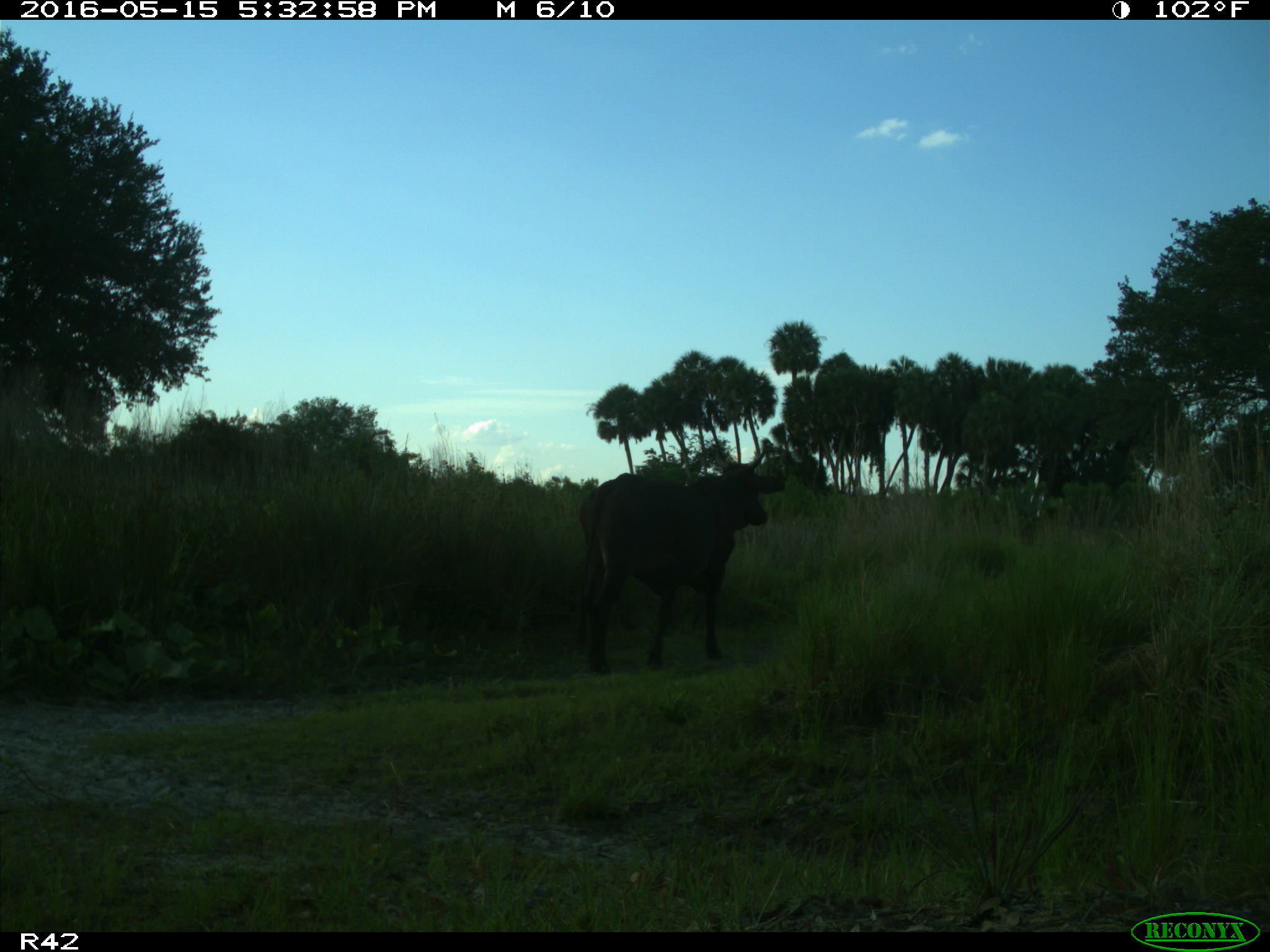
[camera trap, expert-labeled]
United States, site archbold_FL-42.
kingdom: Animalia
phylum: Chordata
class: Mammalia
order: Artiodactyla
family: Bovidae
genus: Bos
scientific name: Bos taurus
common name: domestic cow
Bos taurus (domestic cow).